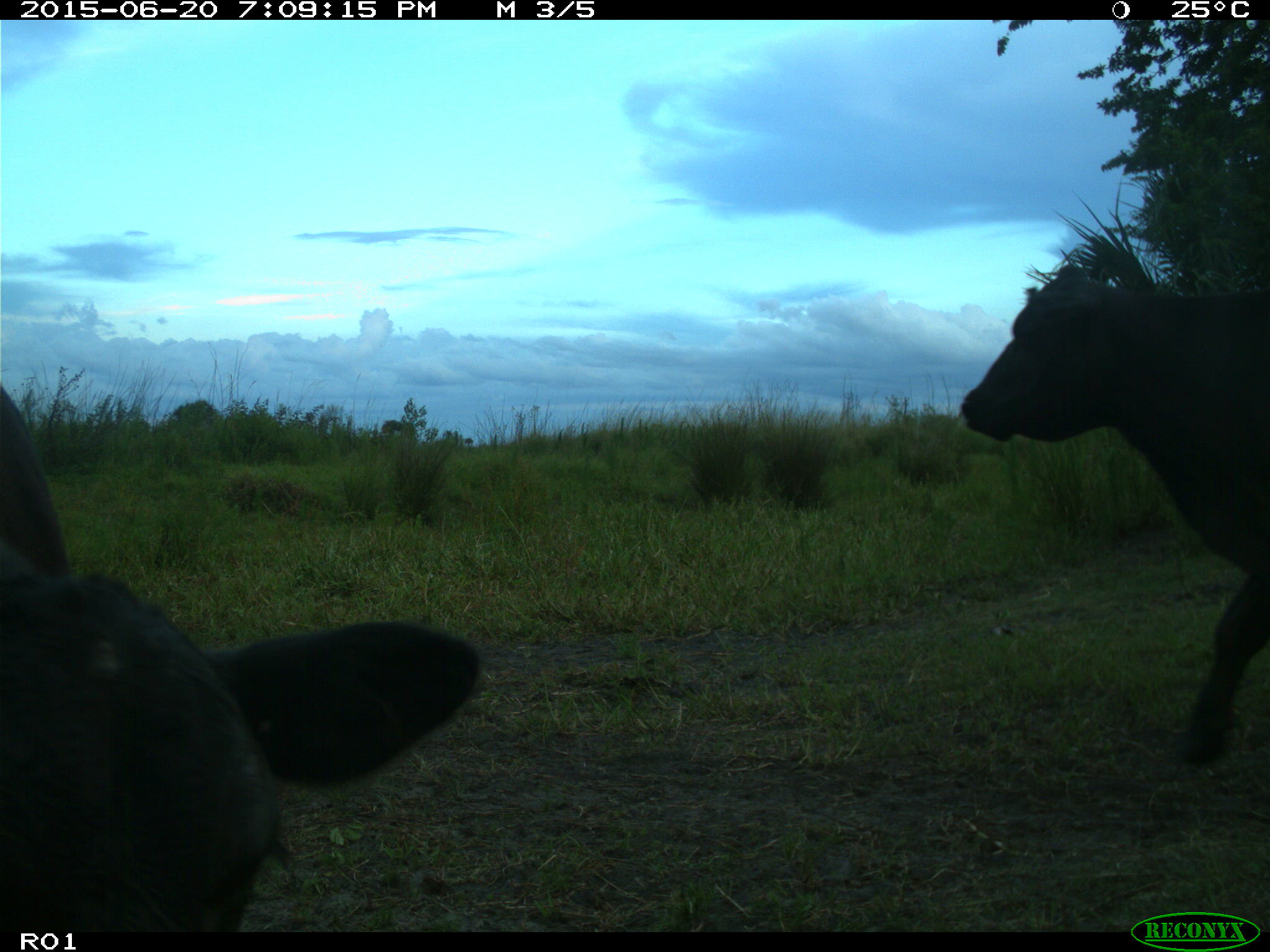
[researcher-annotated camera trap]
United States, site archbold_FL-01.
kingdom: Animalia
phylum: Chordata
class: Mammalia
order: Artiodactyla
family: Bovidae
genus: Bos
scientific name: Bos taurus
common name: domestic cow